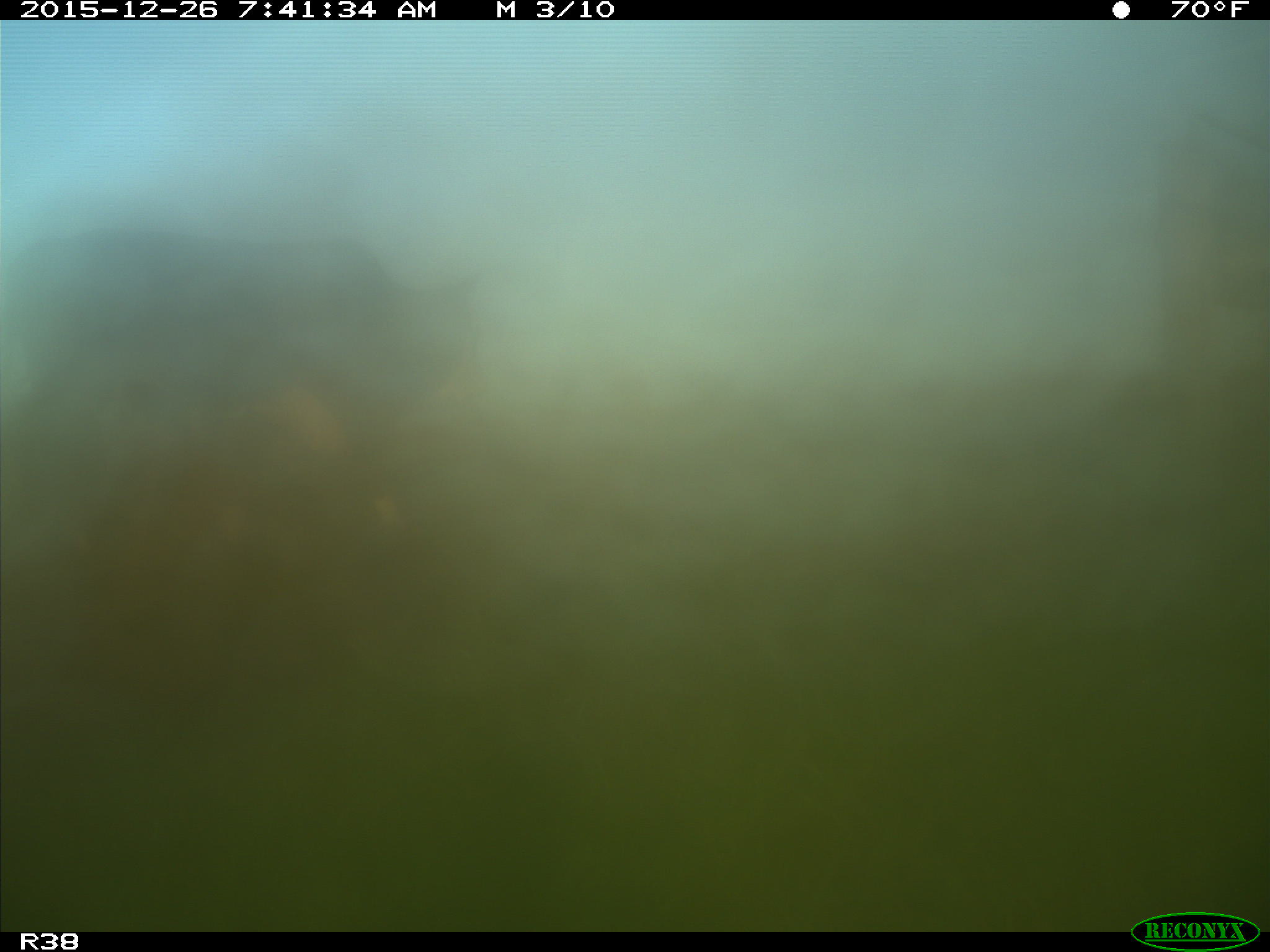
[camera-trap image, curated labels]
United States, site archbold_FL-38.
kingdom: Animalia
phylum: Chordata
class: Mammalia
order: Artiodactyla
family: Bovidae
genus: Bos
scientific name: Bos taurus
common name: domestic cow